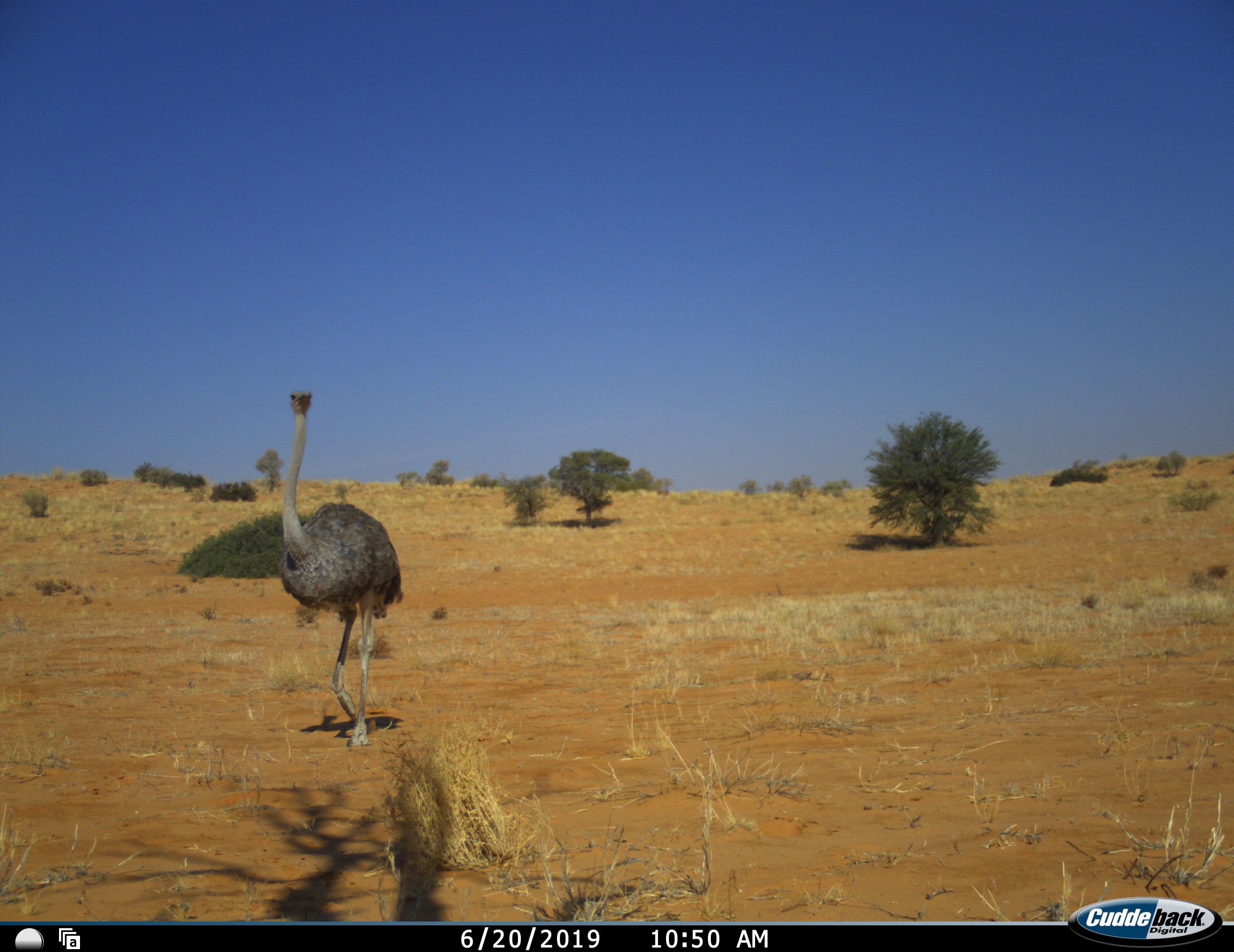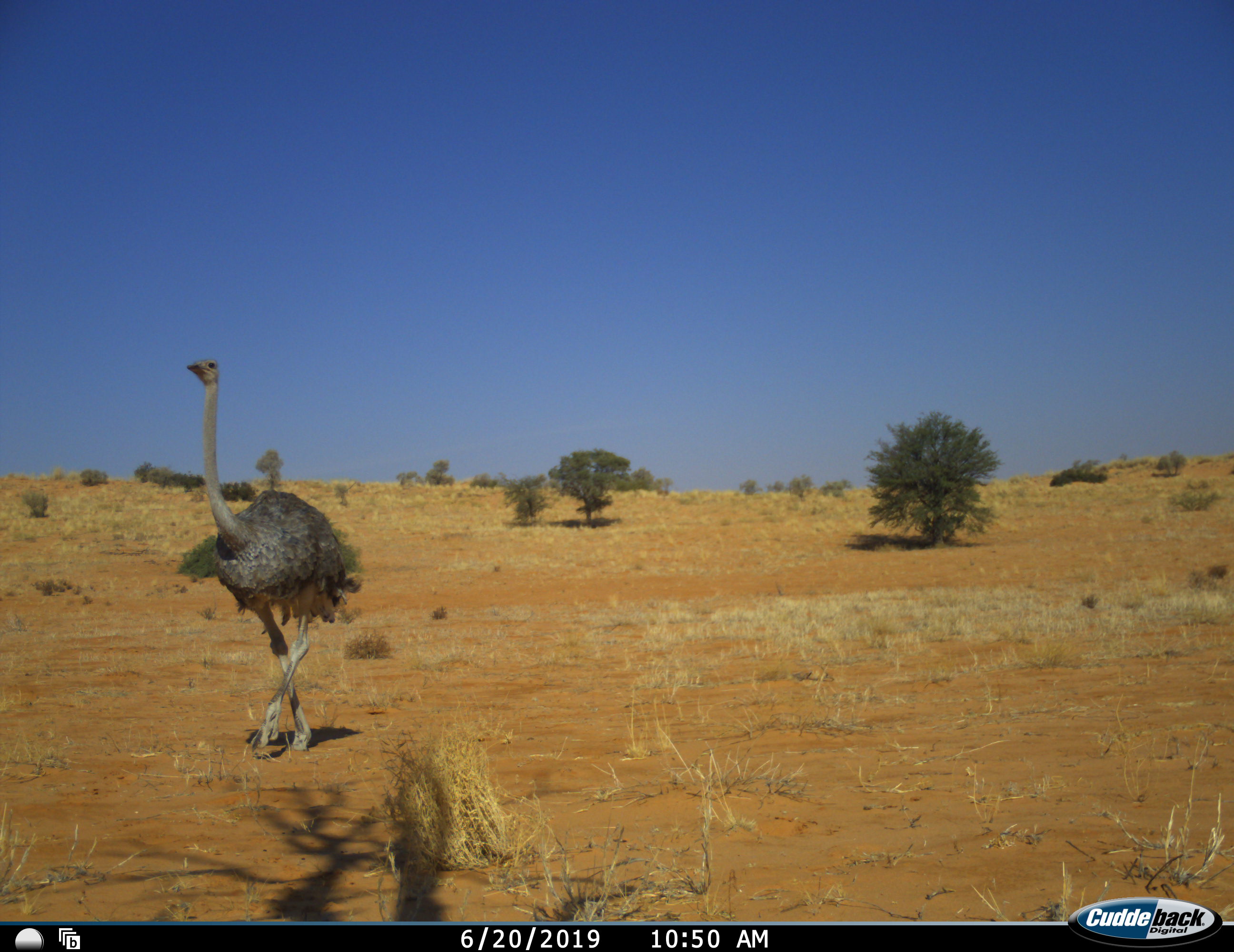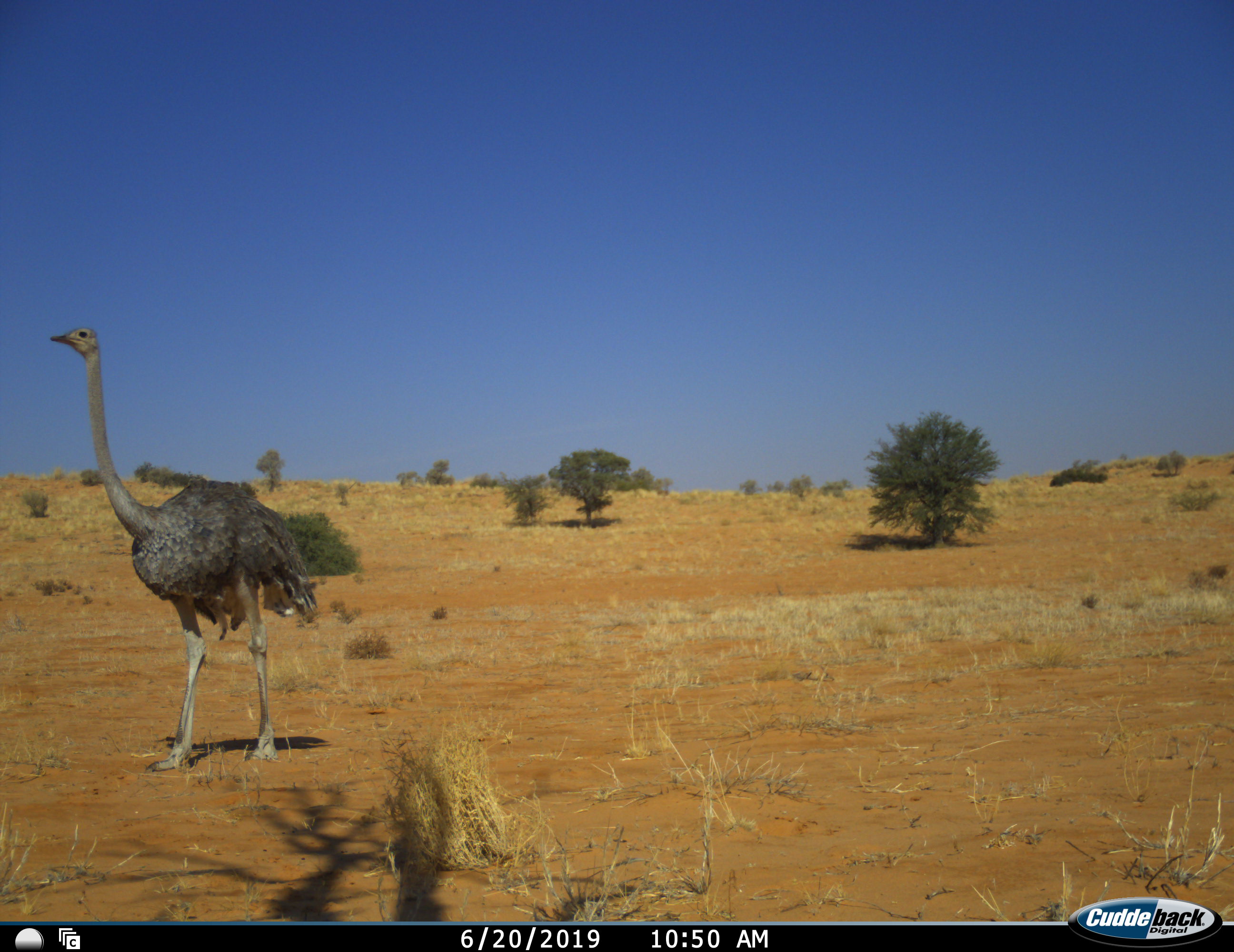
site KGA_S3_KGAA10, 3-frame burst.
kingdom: Animalia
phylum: Chordata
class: Aves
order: Struthioniformes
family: Struthionidae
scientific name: Struthionidae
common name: ostrich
Ostrich (Struthionidae), count 1. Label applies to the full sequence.